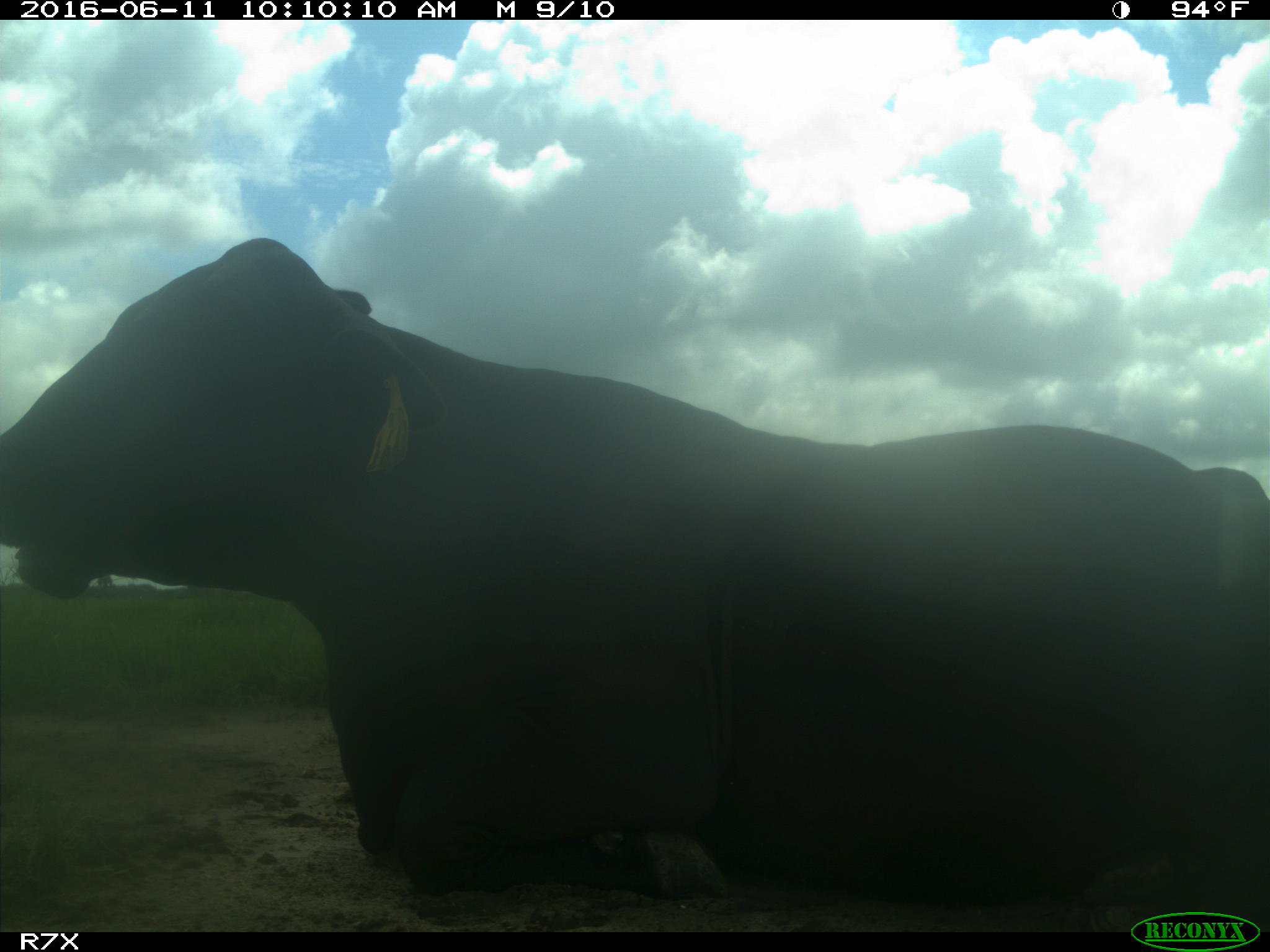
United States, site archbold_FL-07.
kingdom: Animalia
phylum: Chordata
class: Mammalia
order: Artiodactyla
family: Bovidae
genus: Bos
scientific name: Bos taurus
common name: domestic cow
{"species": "Bos taurus (domestic cow)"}